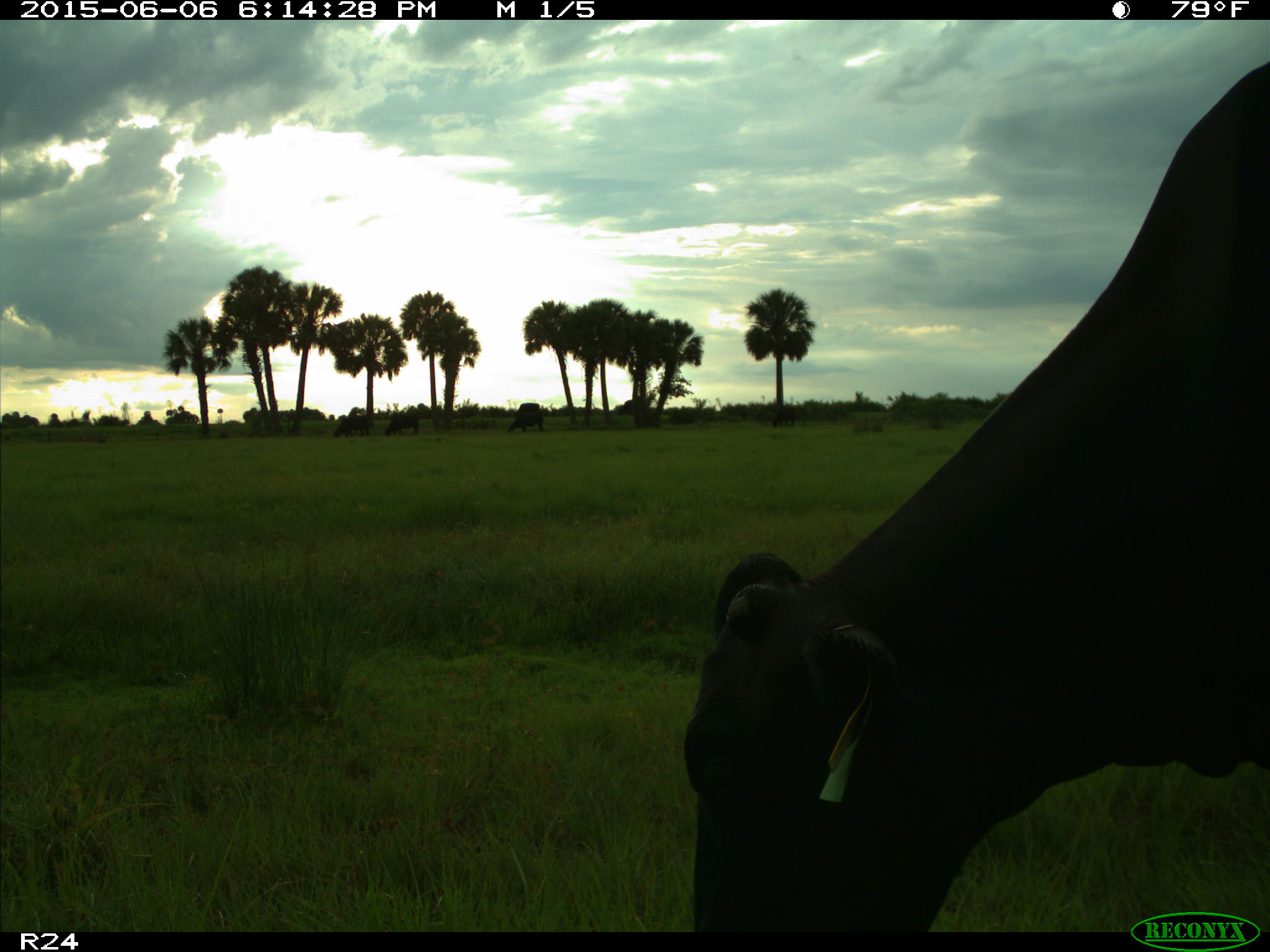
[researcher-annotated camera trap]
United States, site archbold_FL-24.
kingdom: Animalia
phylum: Chordata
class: Mammalia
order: Artiodactyla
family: Bovidae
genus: Bos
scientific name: Bos taurus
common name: domestic cow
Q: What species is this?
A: Bos taurus (domestic cow).